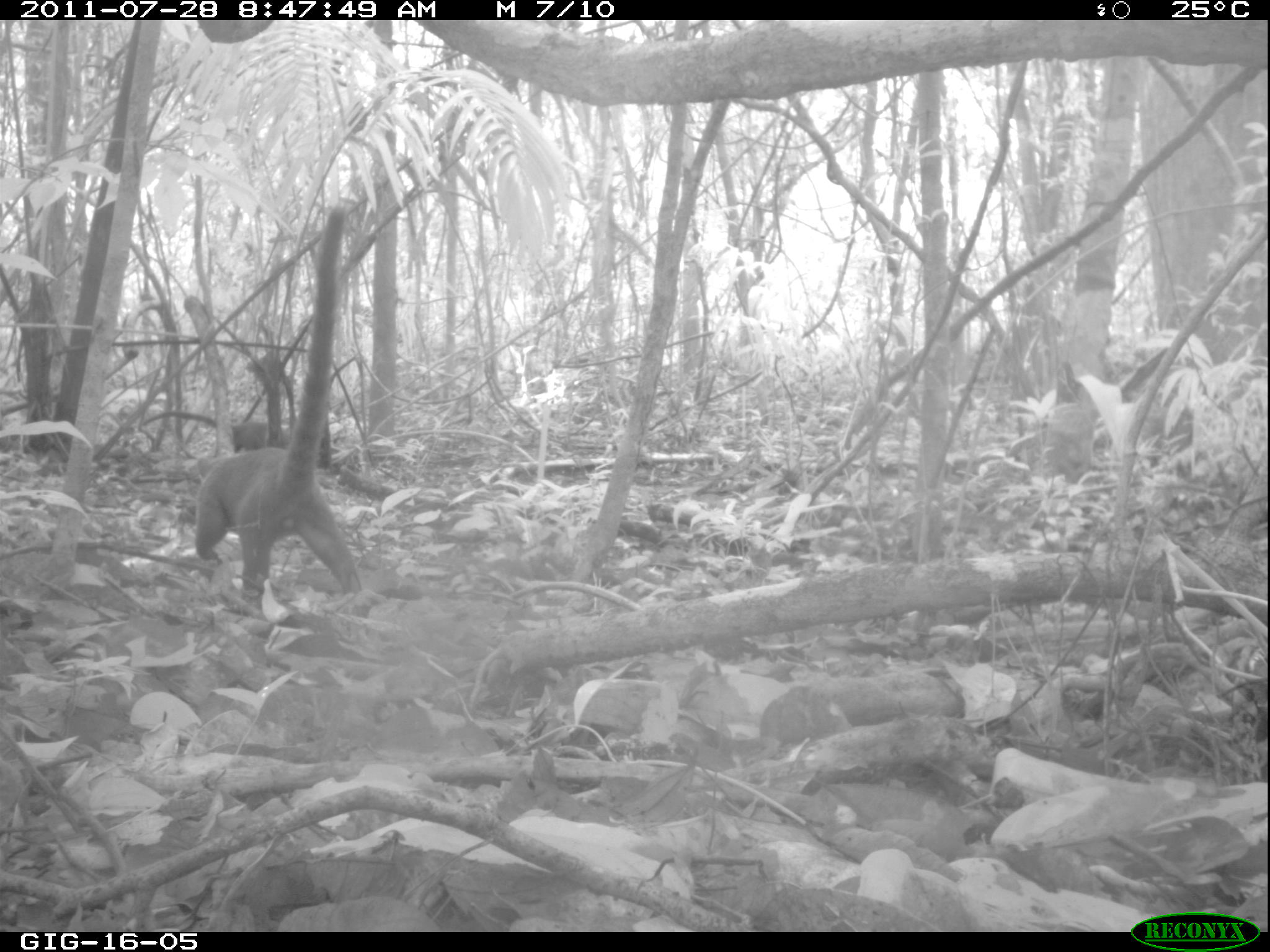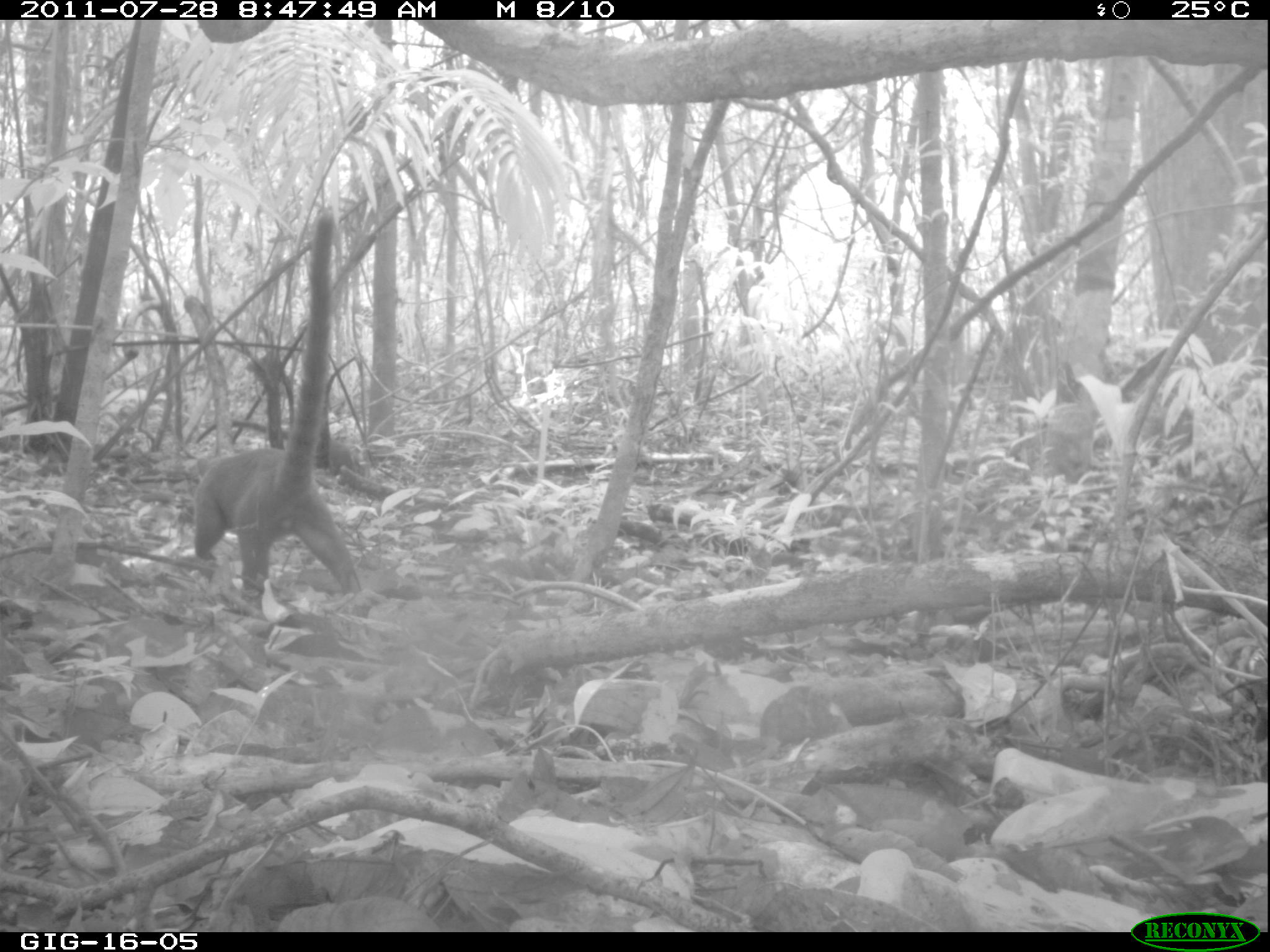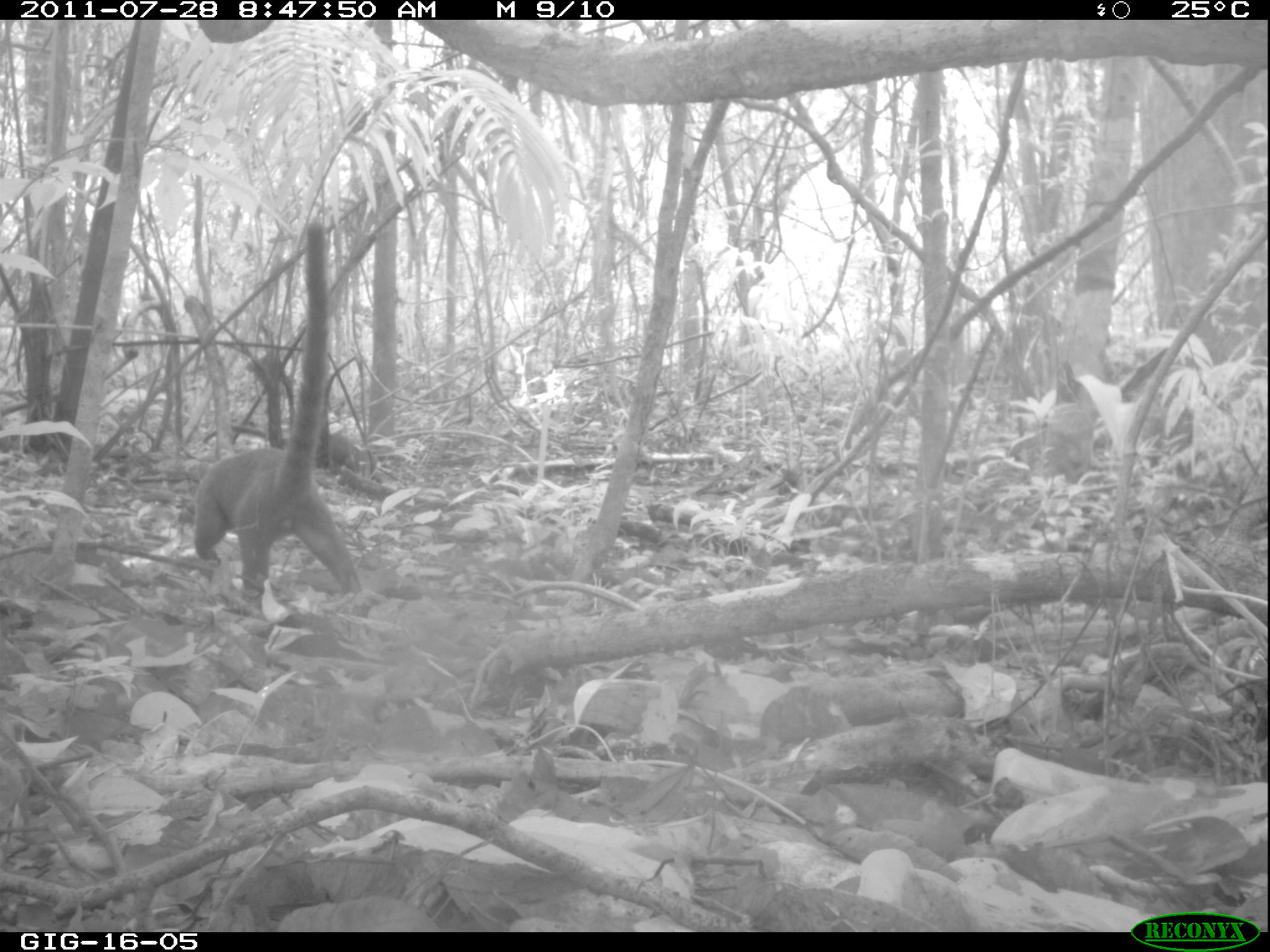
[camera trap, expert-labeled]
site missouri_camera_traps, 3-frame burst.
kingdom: Animalia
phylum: Chordata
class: Mammalia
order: Carnivora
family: Procyonidae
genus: Nasua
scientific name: Nasua narica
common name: white-nosed coati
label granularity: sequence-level